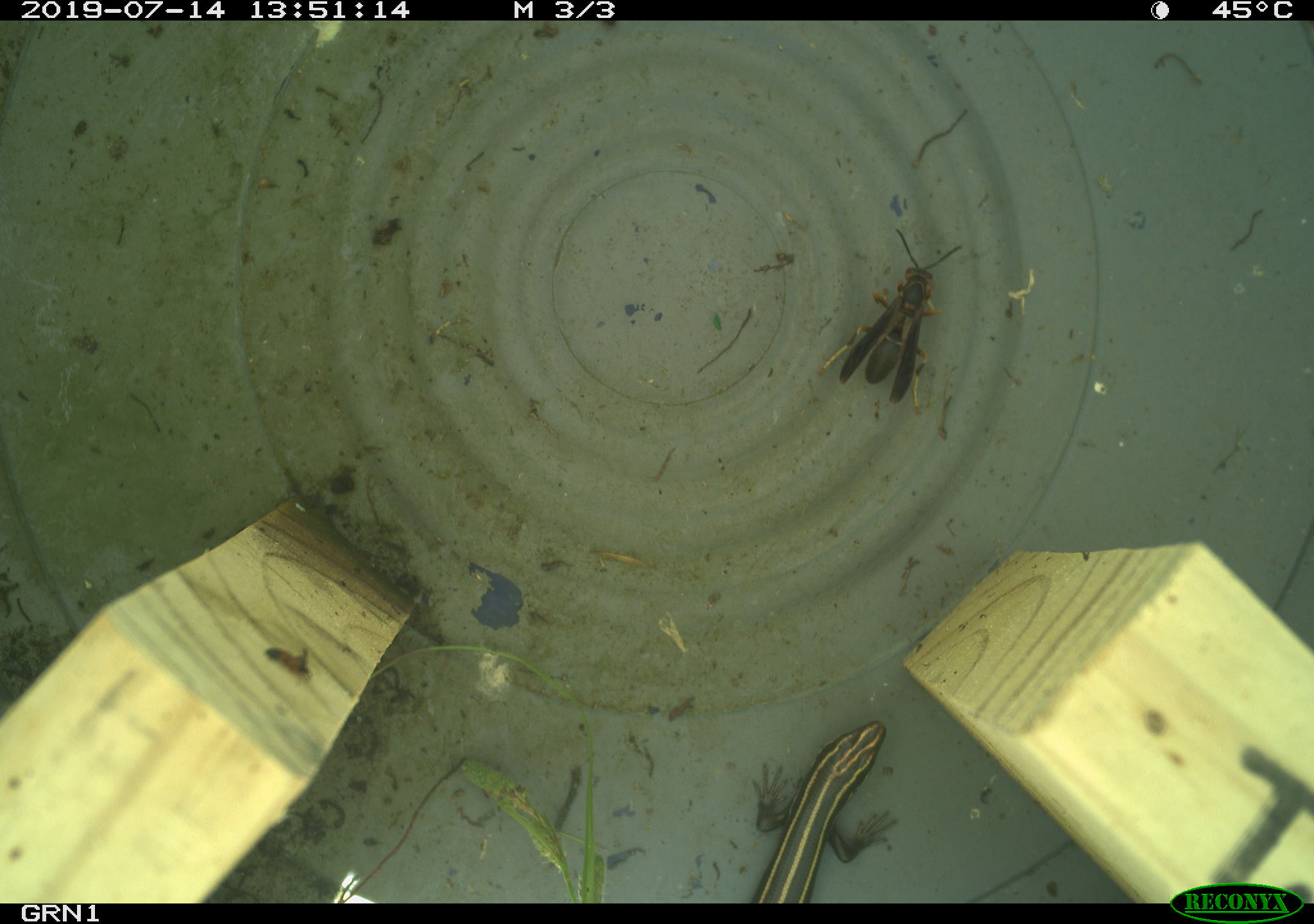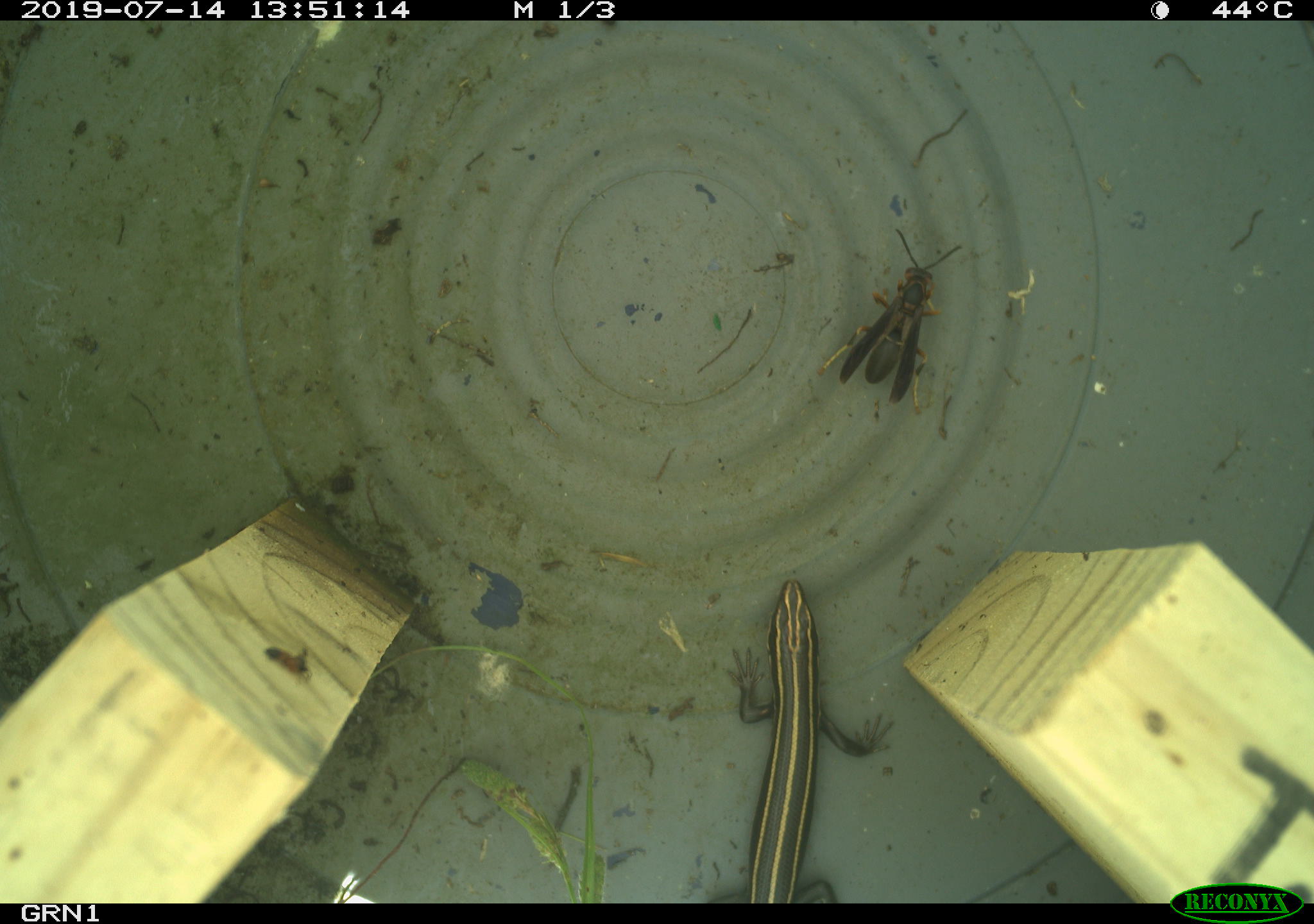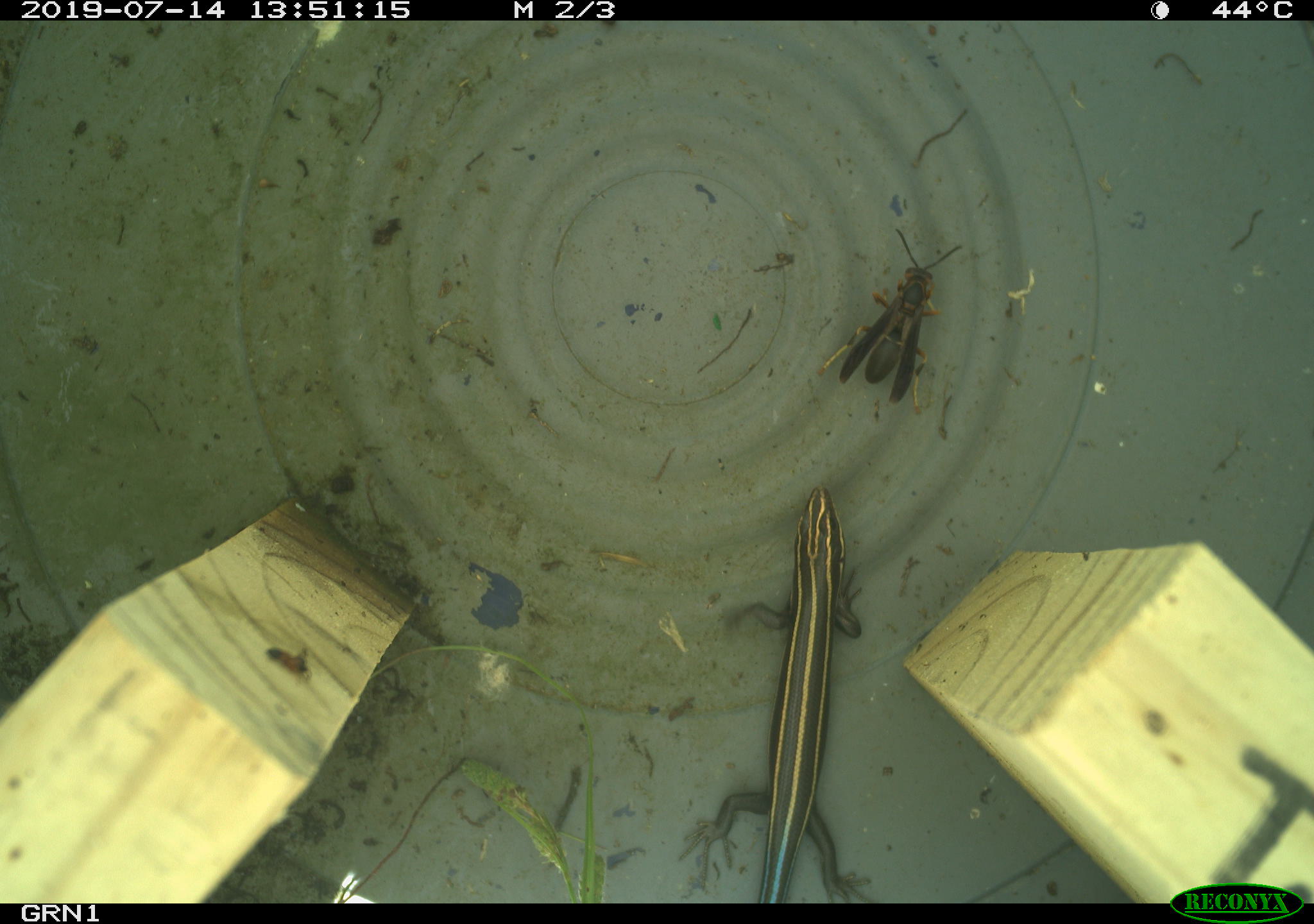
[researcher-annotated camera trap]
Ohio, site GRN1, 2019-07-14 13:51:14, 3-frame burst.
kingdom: Animalia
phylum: Chordata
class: Reptilia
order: Squamata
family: Scincidae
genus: Plestiodon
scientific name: Plestiodon fasciatus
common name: common five-lined skink